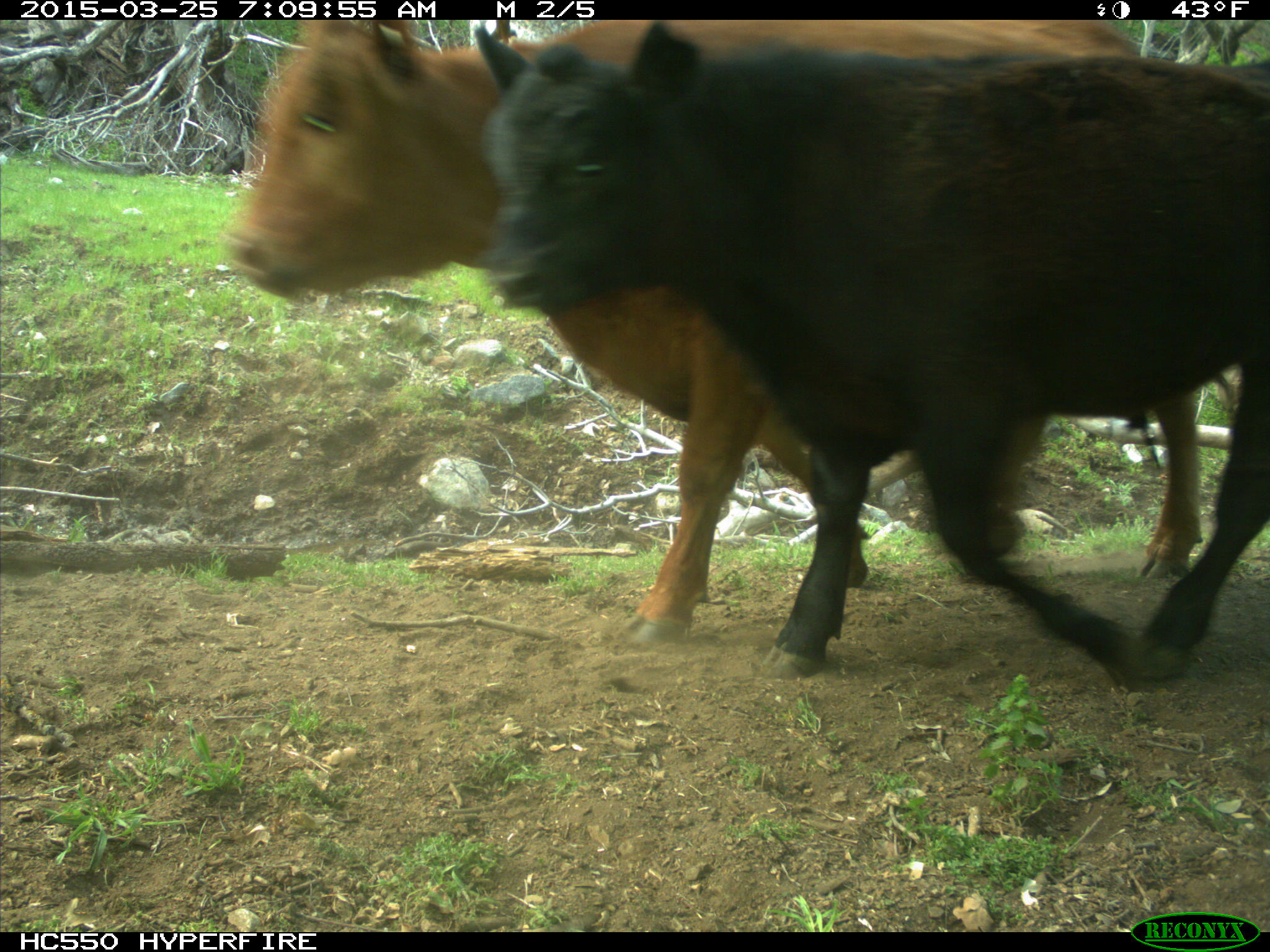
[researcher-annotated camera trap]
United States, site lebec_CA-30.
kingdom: Animalia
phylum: Chordata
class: Mammalia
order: Artiodactyla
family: Bovidae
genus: Bos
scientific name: Bos taurus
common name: domestic cow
Bos taurus (domestic cow).